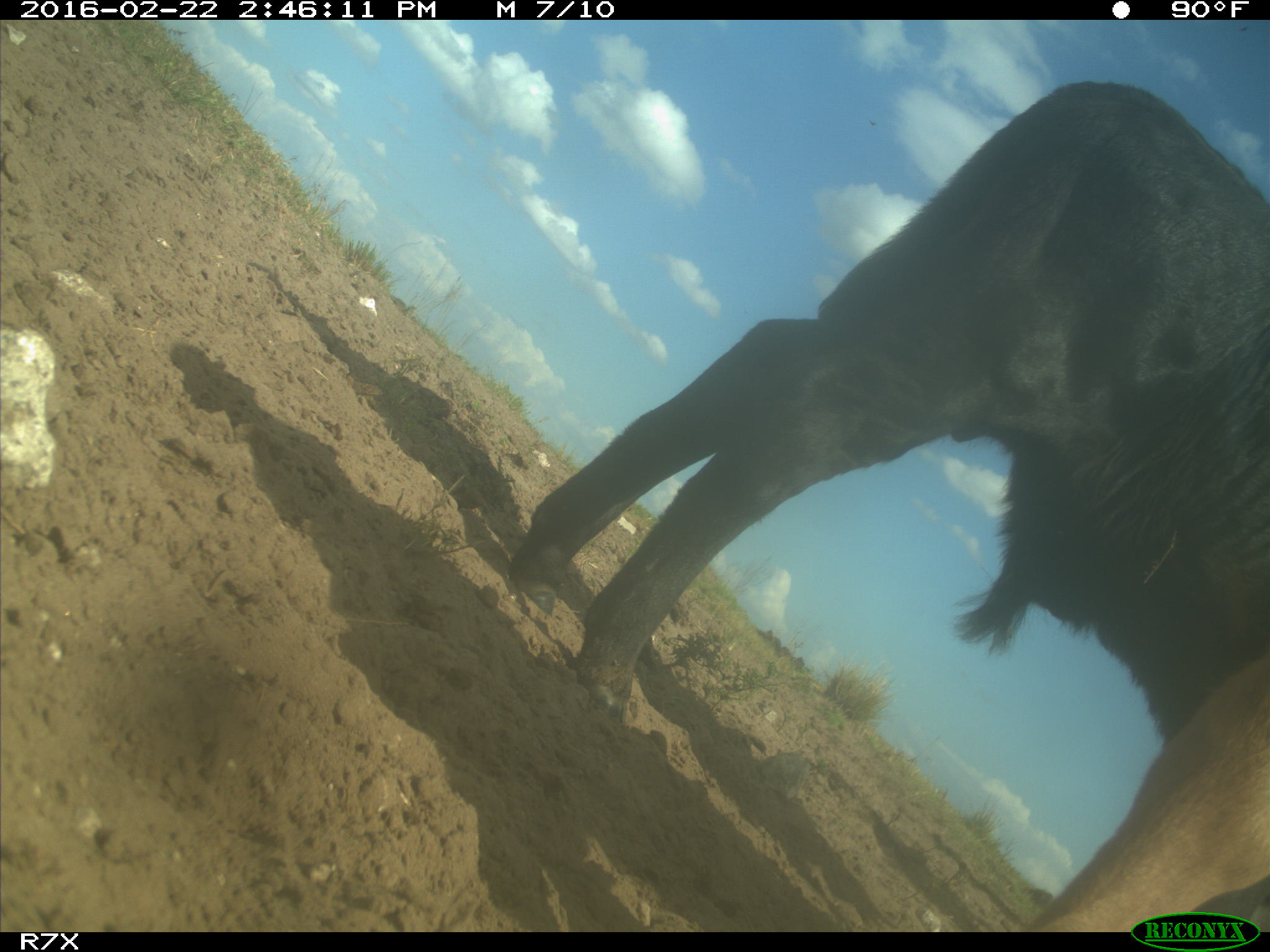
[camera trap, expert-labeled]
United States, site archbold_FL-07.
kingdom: Animalia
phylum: Chordata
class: Mammalia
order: Artiodactyla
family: Bovidae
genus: Bos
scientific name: Bos taurus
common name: domestic cow